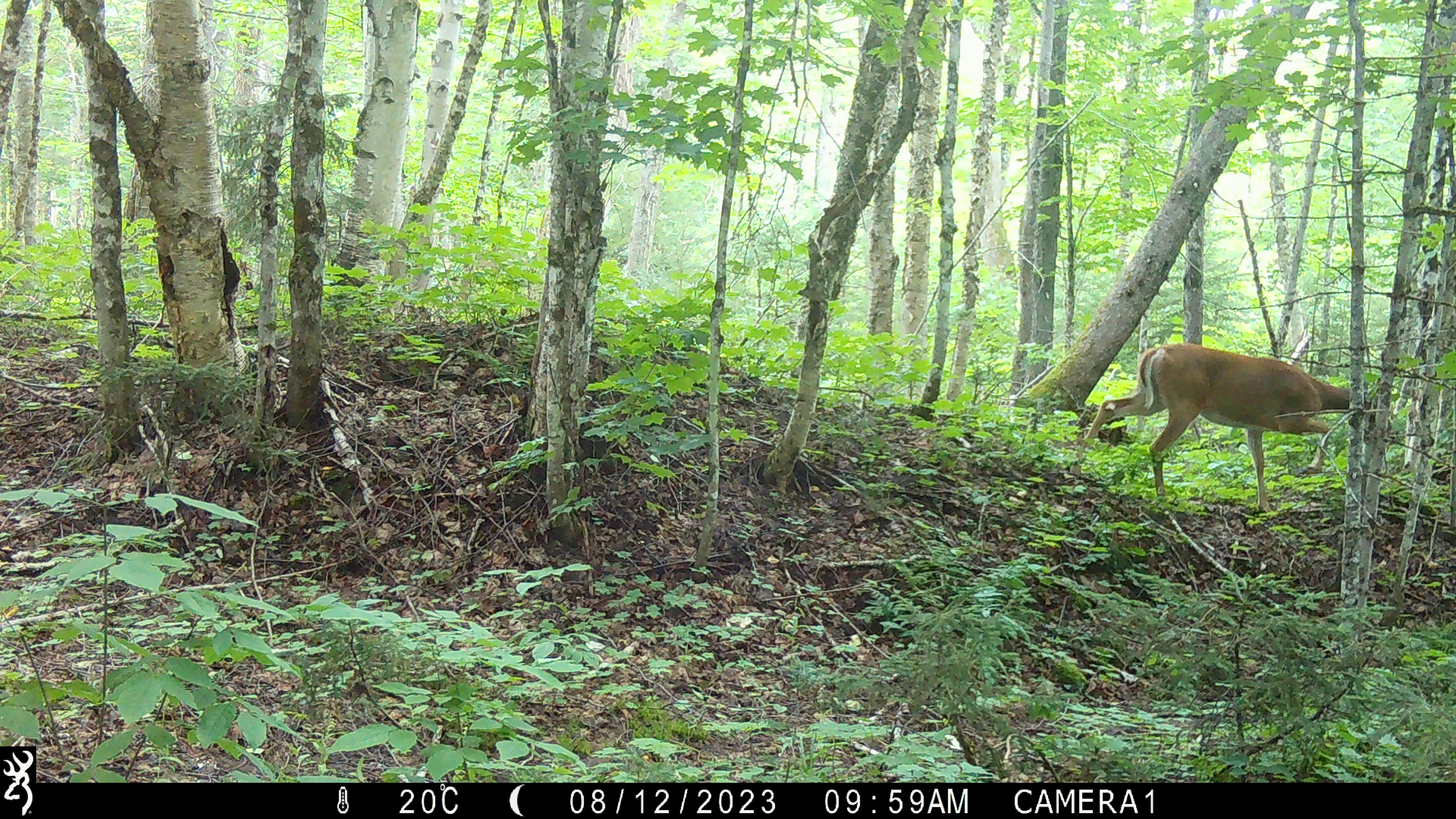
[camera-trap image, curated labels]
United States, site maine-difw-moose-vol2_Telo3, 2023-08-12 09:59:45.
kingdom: Animalia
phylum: Chordata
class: Mammalia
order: Artiodactyla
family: Cervidae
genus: Odocoileus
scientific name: Odocoileus virginianus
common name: white-tailed deer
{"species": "white-tailed deer (Odocoileus virginianus)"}